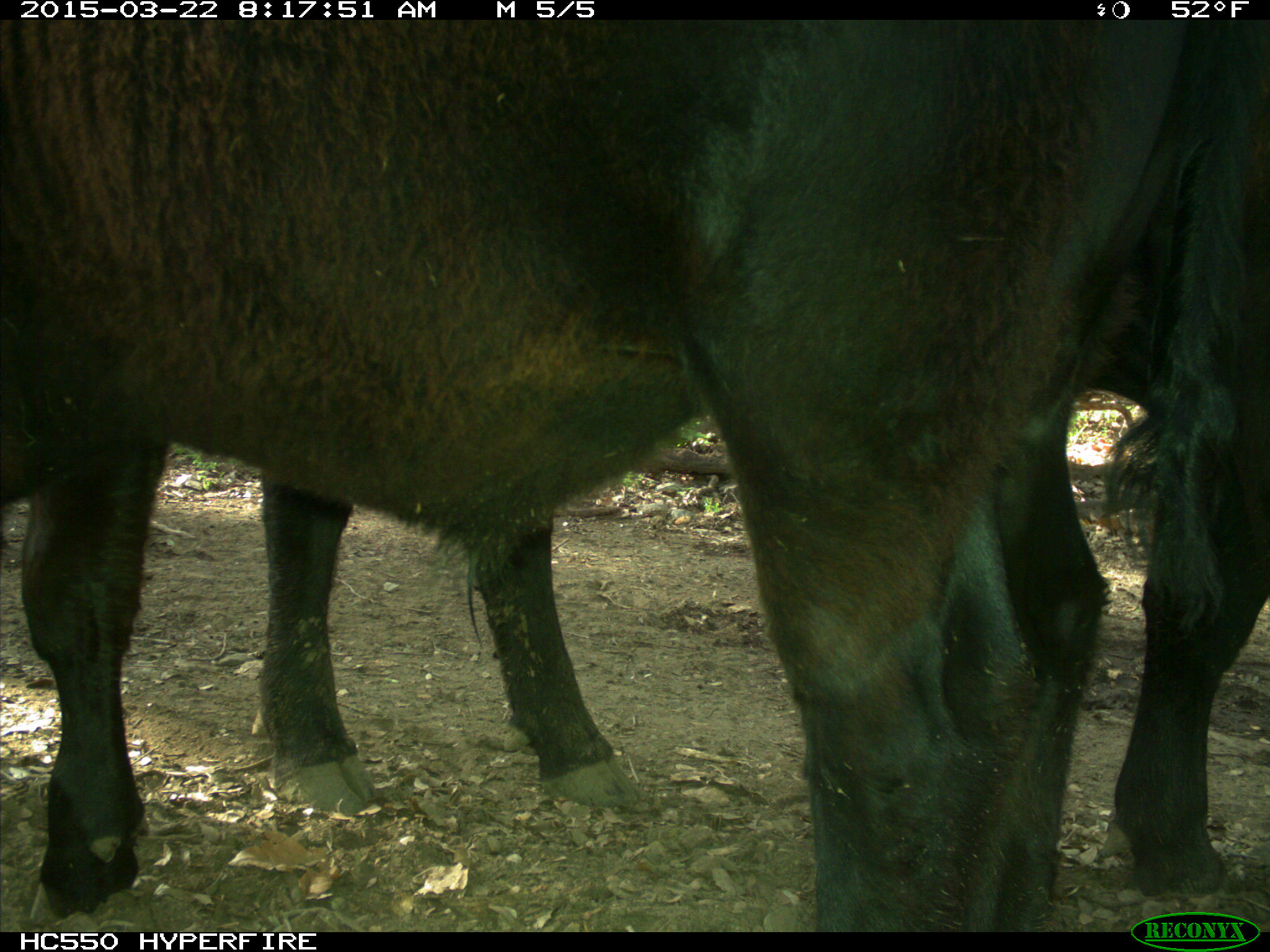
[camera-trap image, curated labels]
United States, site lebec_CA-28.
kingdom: Animalia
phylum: Chordata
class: Mammalia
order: Artiodactyla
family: Bovidae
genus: Bos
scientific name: Bos taurus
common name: domestic cow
Bos taurus (domestic cow).